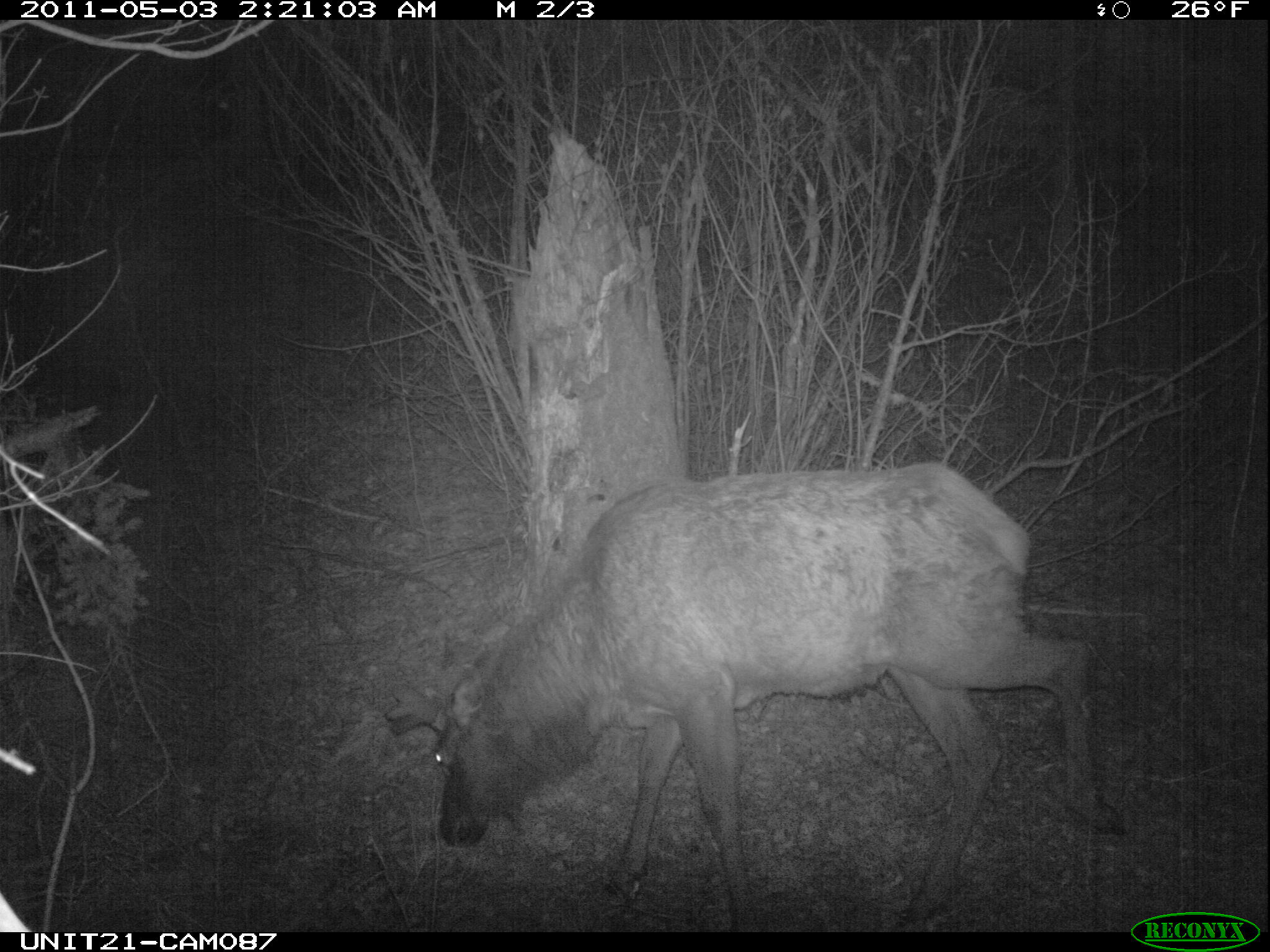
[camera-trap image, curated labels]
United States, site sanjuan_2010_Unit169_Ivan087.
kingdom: Animalia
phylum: Chordata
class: Mammalia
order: Artiodactyla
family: Cervidae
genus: Cervus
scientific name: Cervus elaphus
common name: red deer